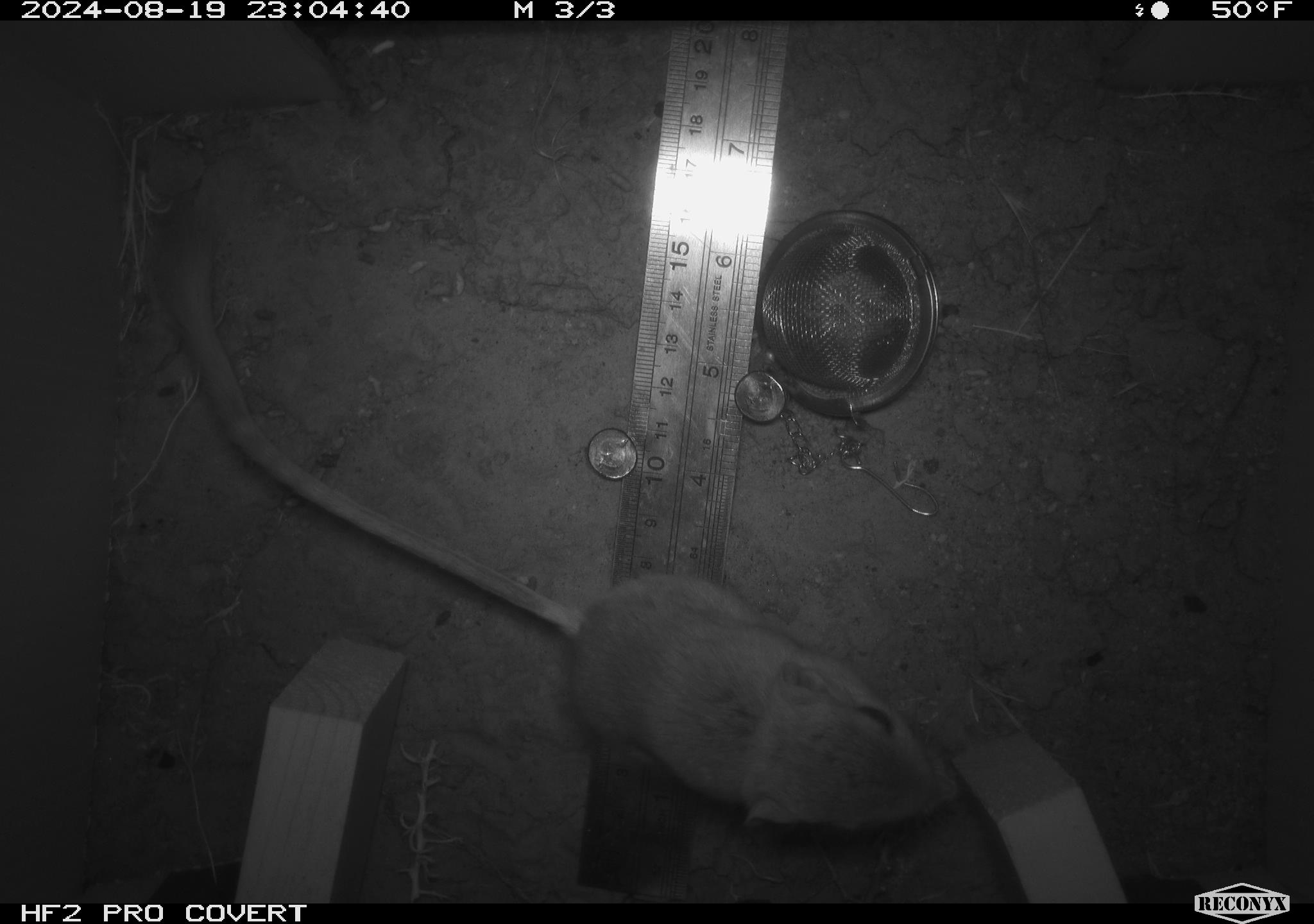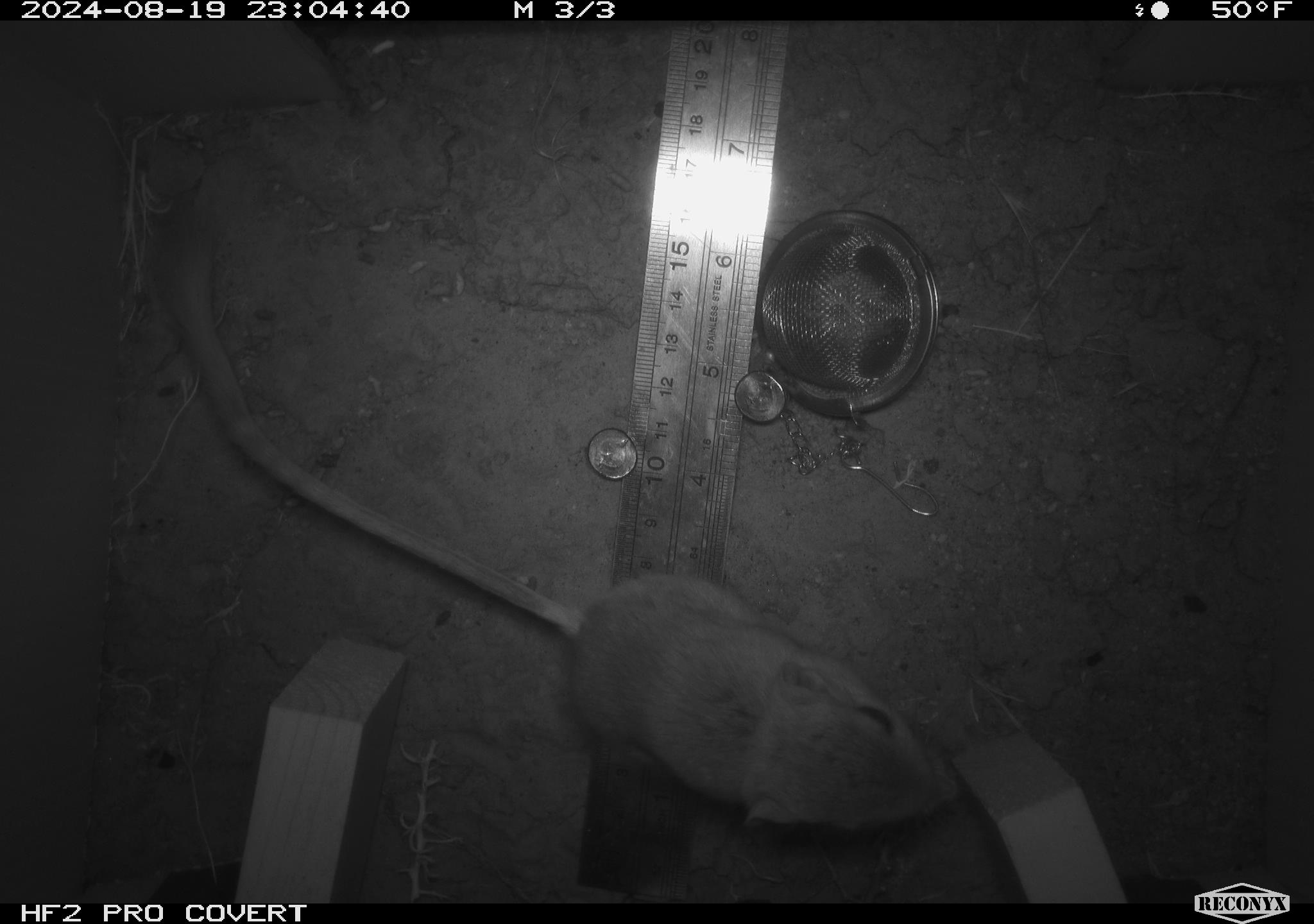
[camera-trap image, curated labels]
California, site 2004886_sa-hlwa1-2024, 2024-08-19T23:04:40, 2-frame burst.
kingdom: Animalia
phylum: Chordata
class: Mammalia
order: Rodentia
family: Heteromyidae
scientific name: Heteromyidae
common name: kangaroo rats and pocket mice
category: heteromyidae family